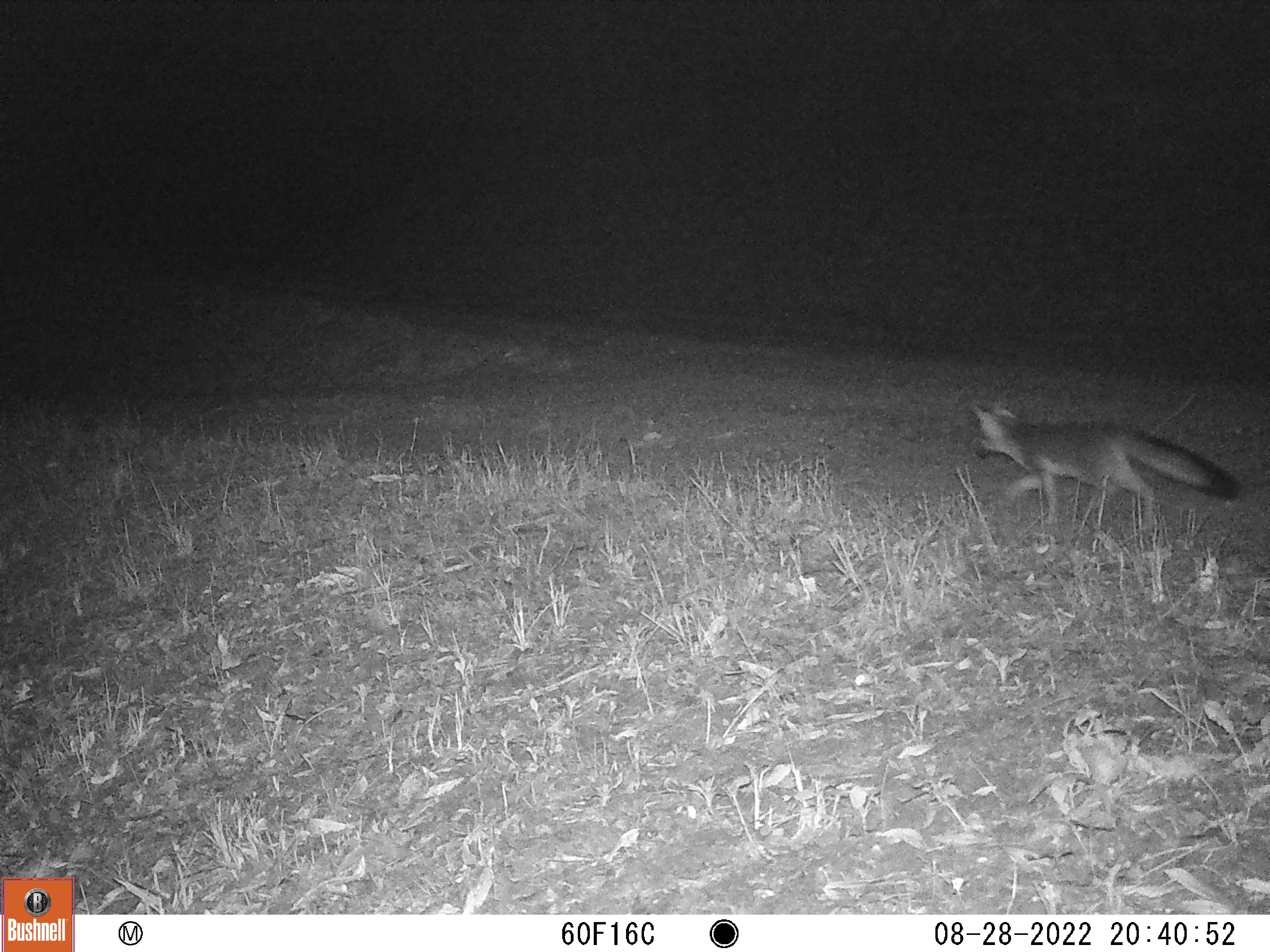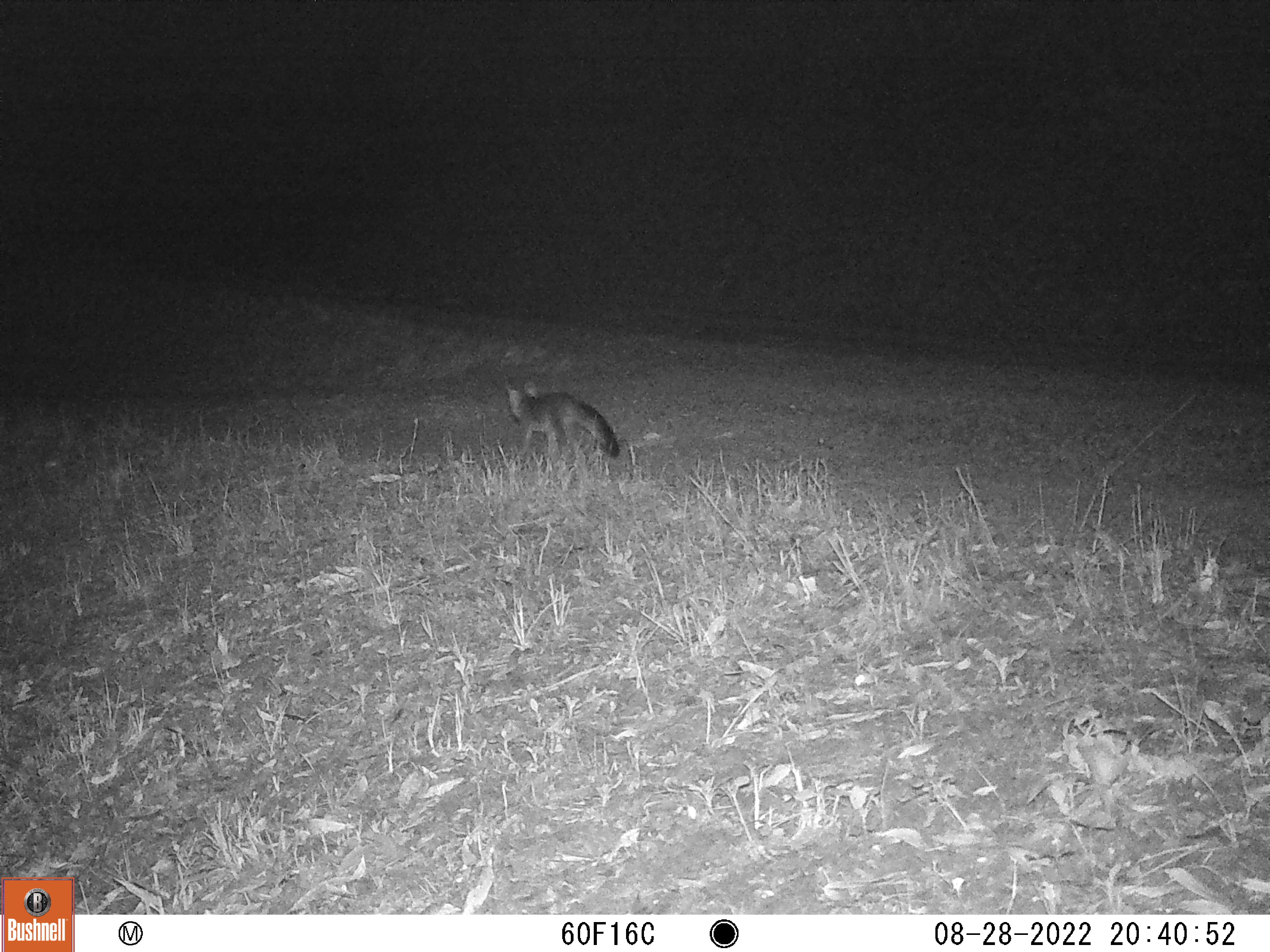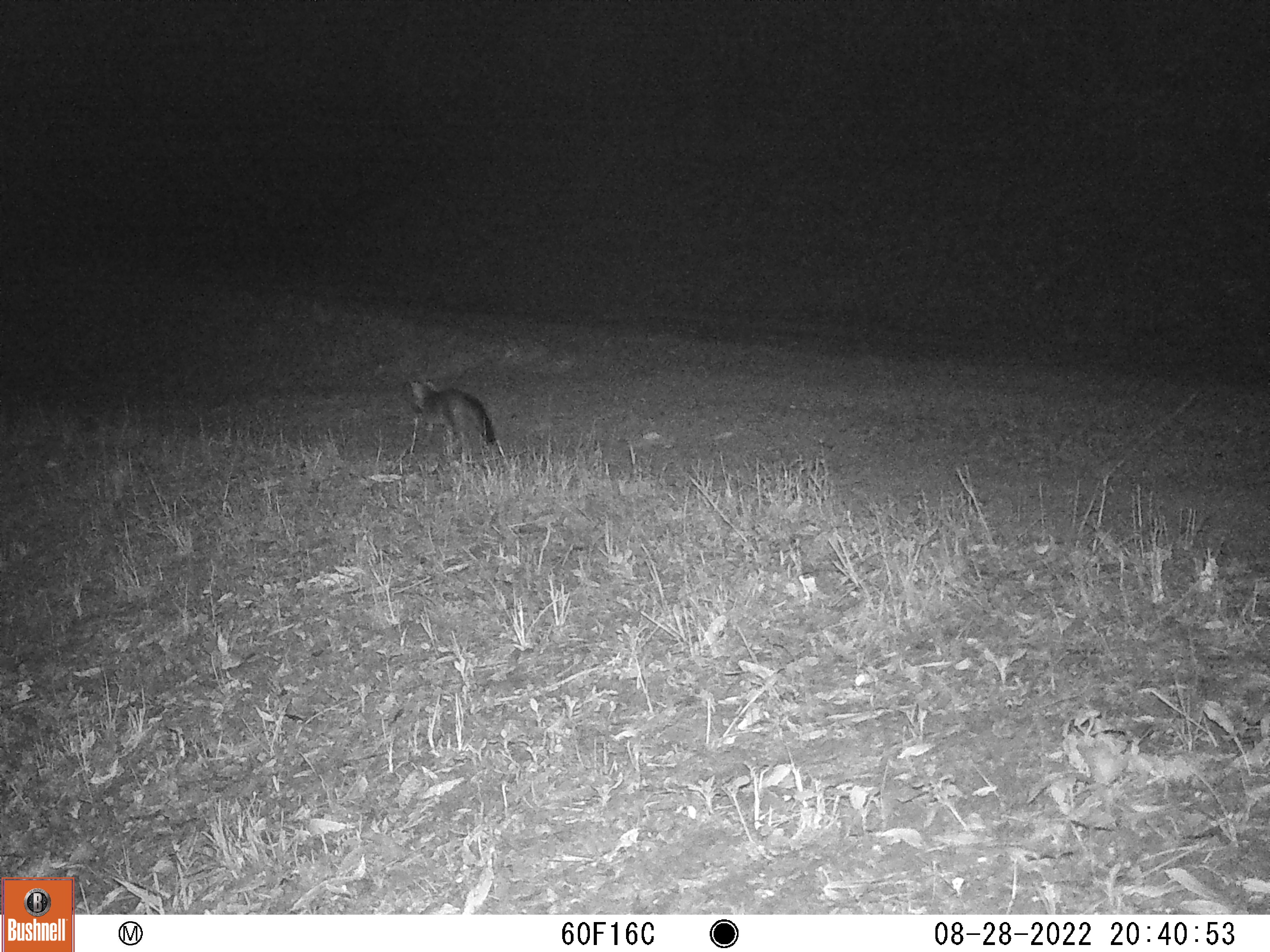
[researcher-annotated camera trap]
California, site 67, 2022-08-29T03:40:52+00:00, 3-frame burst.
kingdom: Animalia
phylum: Chordata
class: Mammalia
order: Carnivora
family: Canidae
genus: Urocyon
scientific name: Urocyon cinereoargenteus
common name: gray fox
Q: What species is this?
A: Gray fox (Urocyon cinereoargenteus).